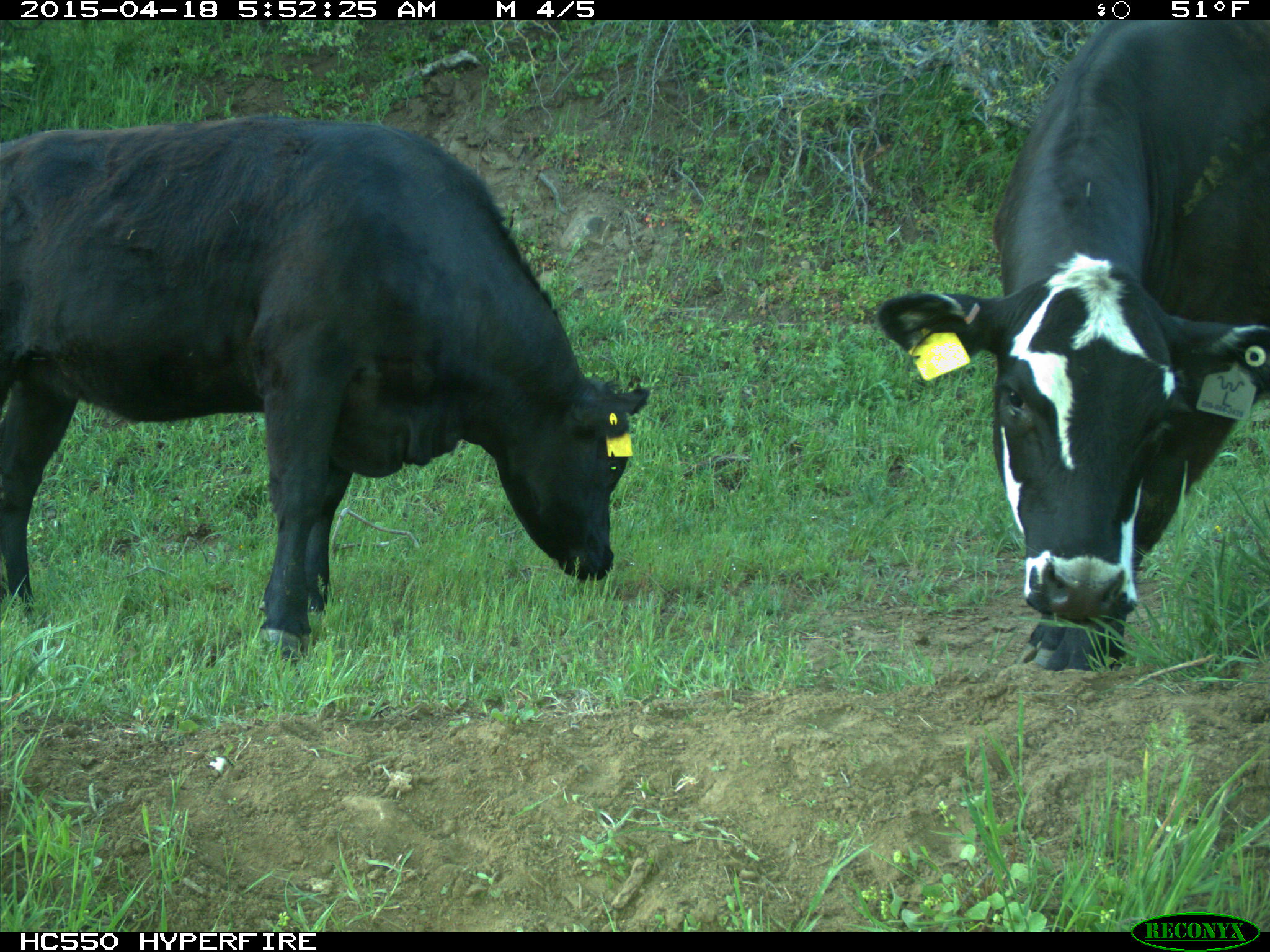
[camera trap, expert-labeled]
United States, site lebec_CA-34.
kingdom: Animalia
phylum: Chordata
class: Mammalia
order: Artiodactyla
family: Bovidae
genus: Bos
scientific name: Bos taurus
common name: domestic cow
Bos taurus (domestic cow).